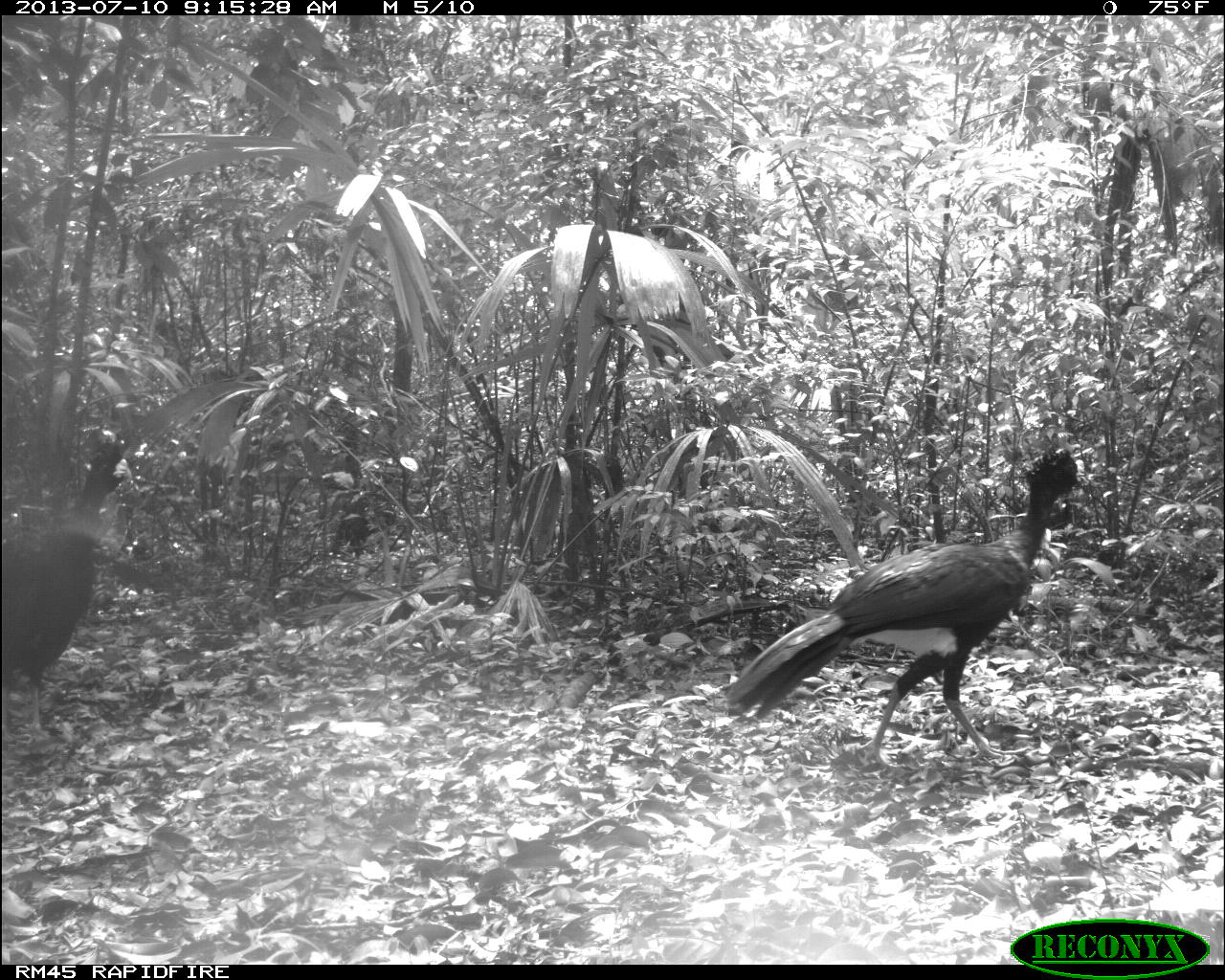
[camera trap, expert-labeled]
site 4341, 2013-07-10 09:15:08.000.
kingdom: Animalia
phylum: Chordata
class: Aves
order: Galliformes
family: Cracidae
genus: Crax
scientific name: Crax rubra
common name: great curassow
Crax rubra (great curassow), count 2, sex male.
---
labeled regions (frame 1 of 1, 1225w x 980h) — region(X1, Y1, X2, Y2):
crax rubra: region(725, 447, 1090, 767); region(0, 429, 132, 735)